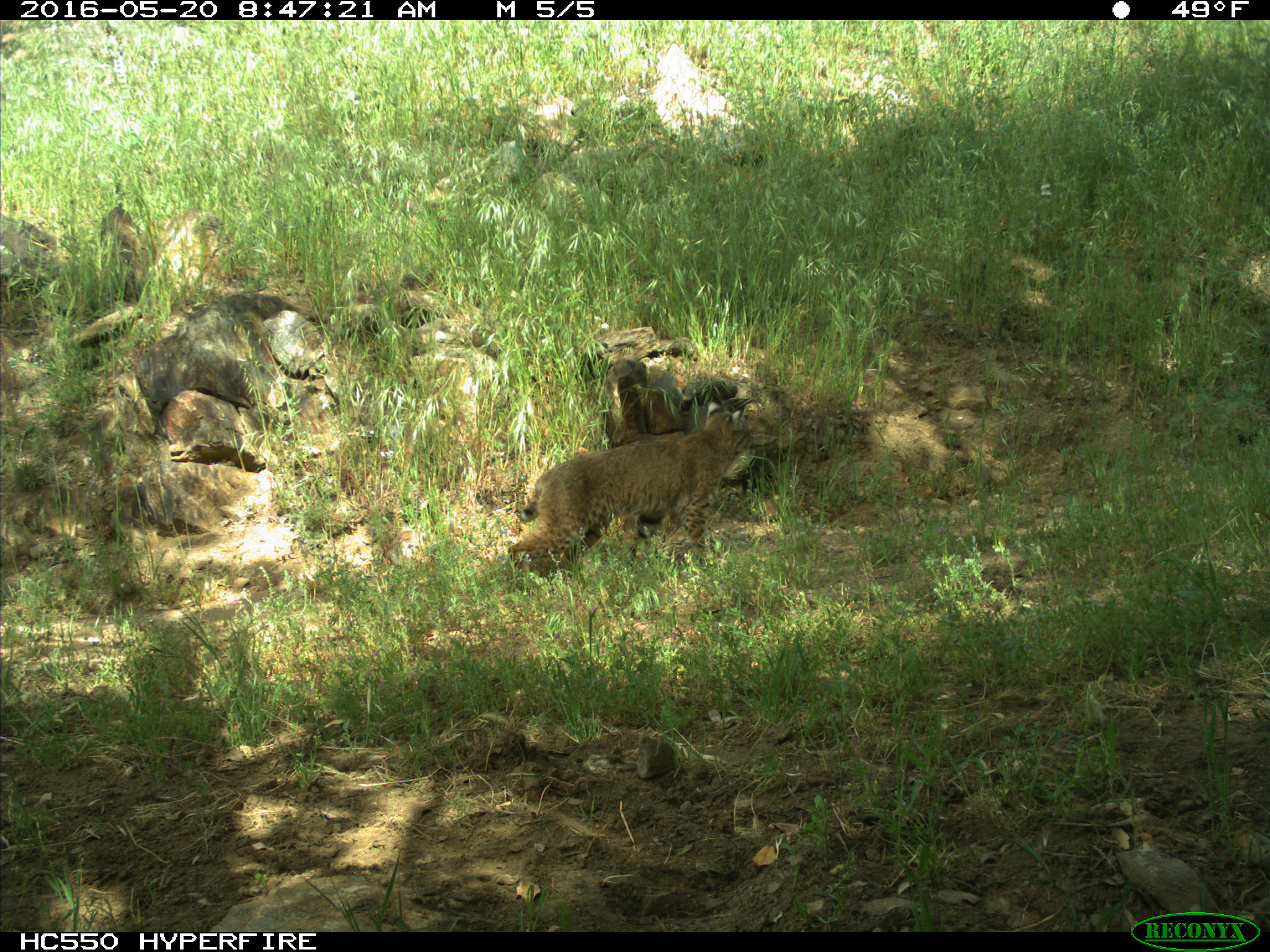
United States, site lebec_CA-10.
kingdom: Animalia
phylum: Chordata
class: Mammalia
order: Carnivora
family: Felidae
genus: Lynx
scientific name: Lynx rufus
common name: bobcat